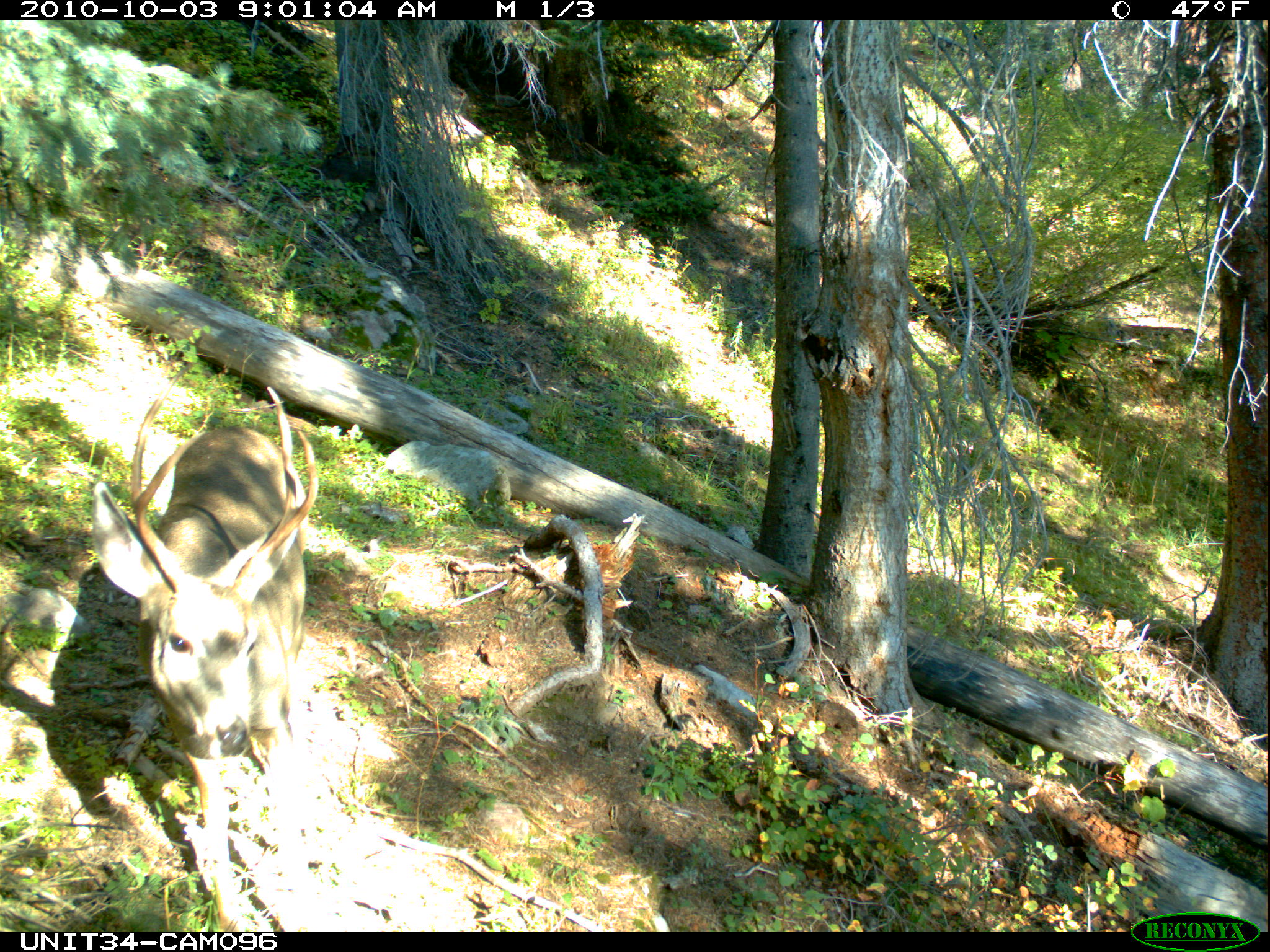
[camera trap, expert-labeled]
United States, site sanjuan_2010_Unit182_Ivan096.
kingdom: Animalia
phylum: Chordata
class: Mammalia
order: Artiodactyla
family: Cervidae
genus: Odocoileus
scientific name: Odocoileus hemionus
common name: mule deer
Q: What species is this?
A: Odocoileus hemionus (mule deer).